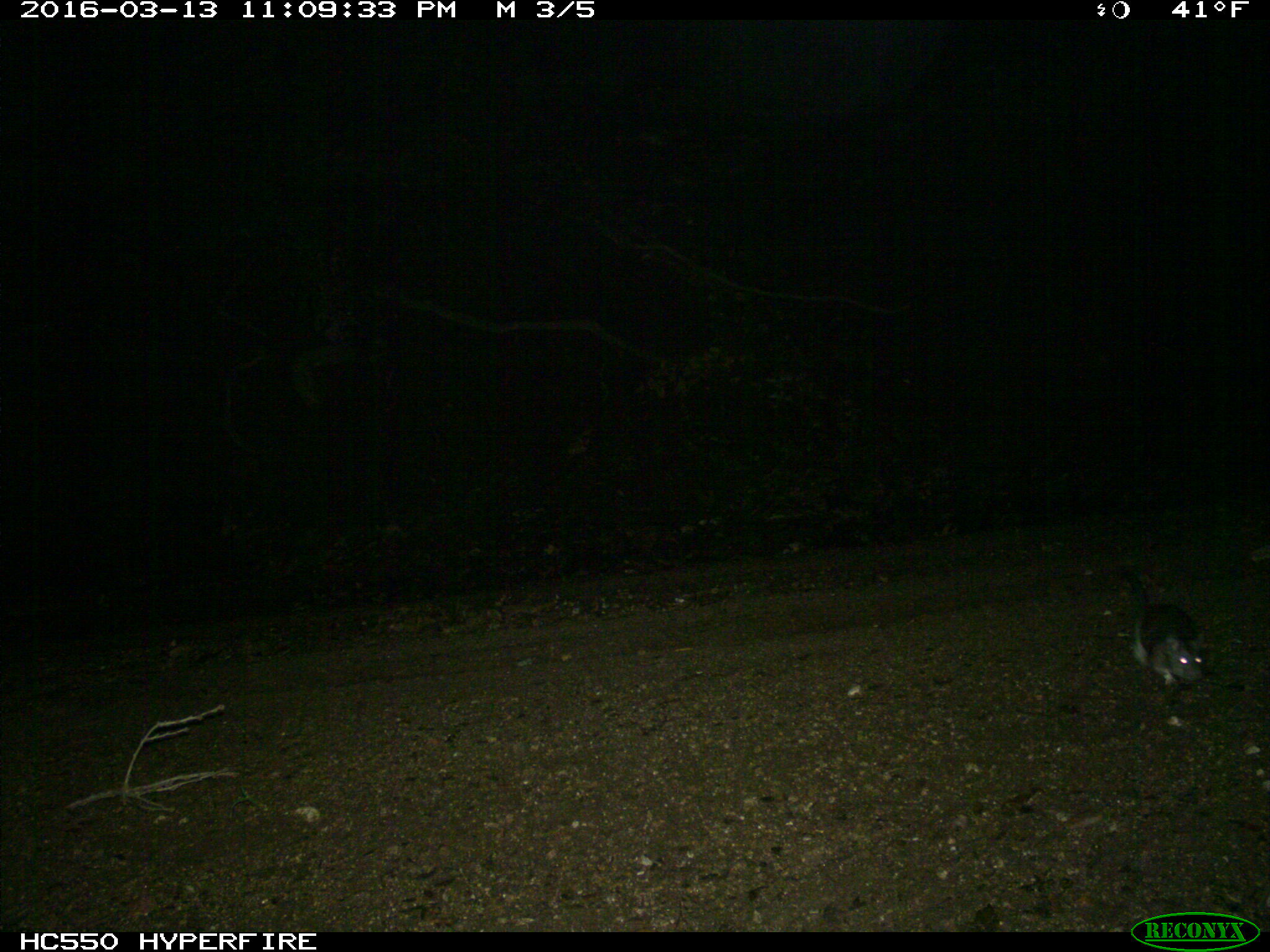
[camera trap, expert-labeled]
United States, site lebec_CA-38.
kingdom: Animalia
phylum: Chordata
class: Mammalia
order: Rodentia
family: Cricetidae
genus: Neotoma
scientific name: Neotoma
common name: pack rat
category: unidentified pack rat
Unidentified pack rat (pack rat) (Neotoma).